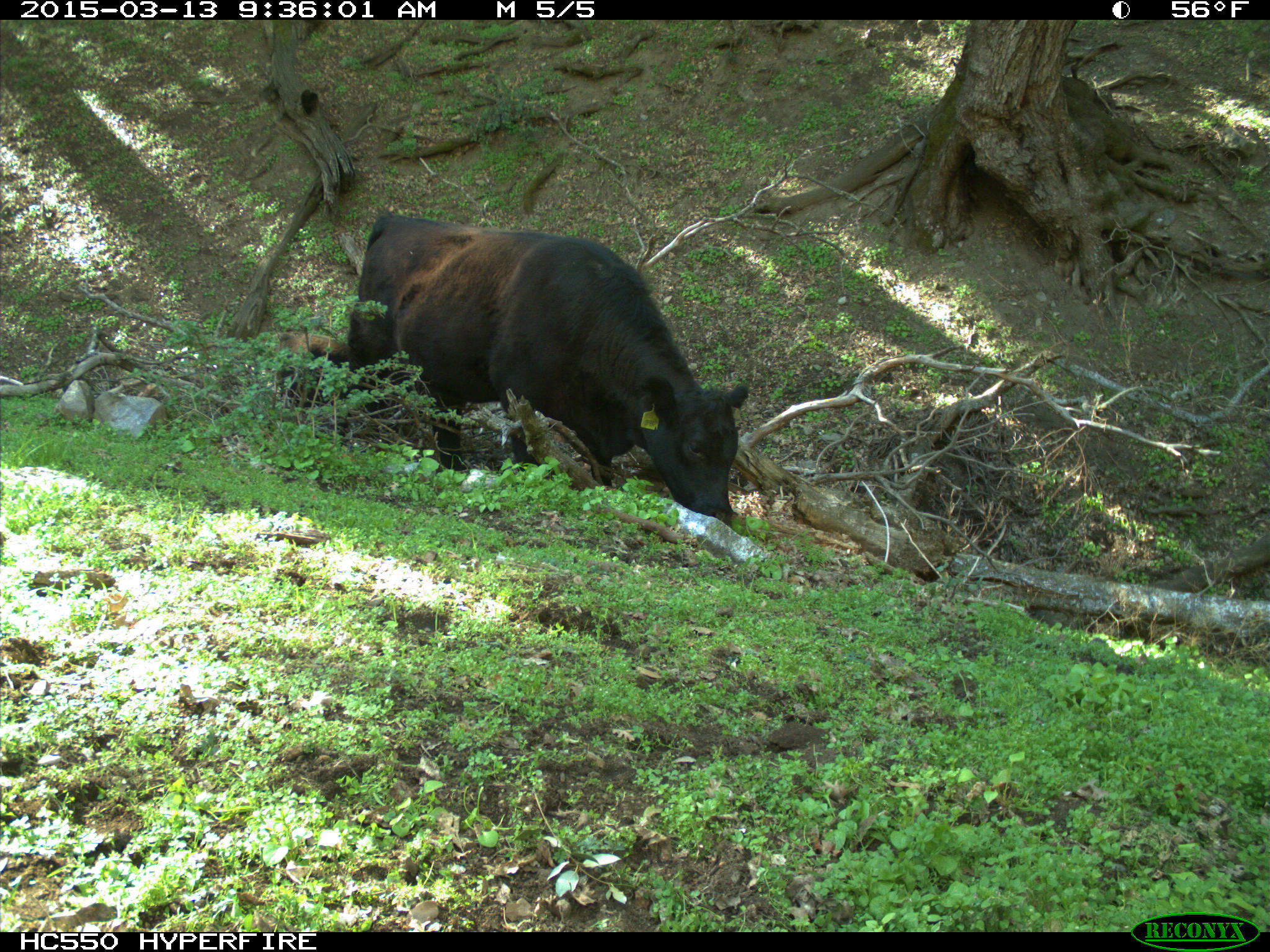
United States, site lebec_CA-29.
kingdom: Animalia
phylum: Chordata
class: Mammalia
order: Artiodactyla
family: Bovidae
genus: Bos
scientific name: Bos taurus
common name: domestic cow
Bos taurus (domestic cow).